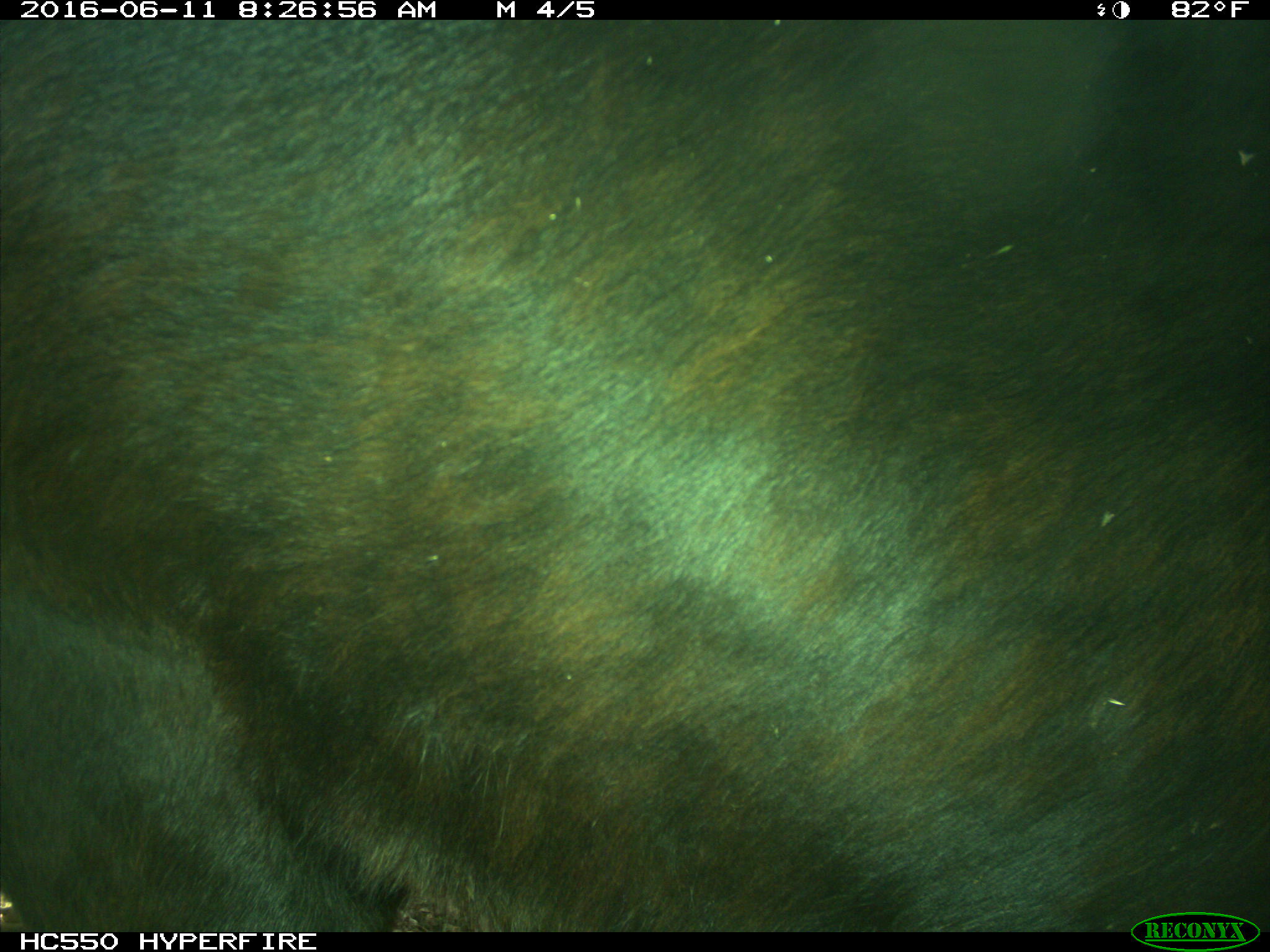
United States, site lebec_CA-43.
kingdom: Animalia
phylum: Chordata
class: Mammalia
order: Artiodactyla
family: Bovidae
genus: Bos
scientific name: Bos taurus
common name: domestic cow